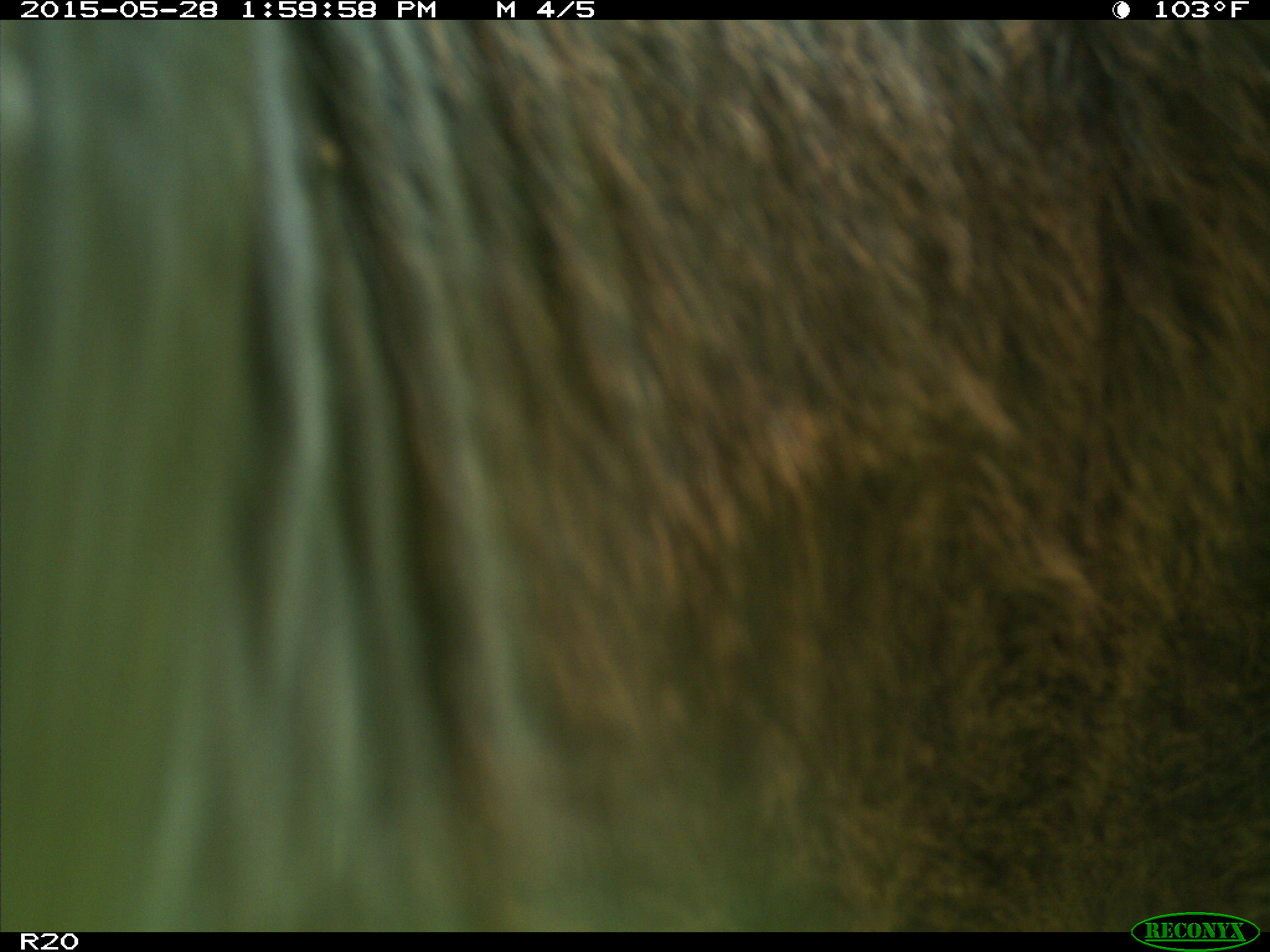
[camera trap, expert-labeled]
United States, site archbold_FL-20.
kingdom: Animalia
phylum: Chordata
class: Mammalia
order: Artiodactyla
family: Bovidae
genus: Bos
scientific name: Bos taurus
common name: domestic cow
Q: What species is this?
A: Bos taurus (domestic cow).